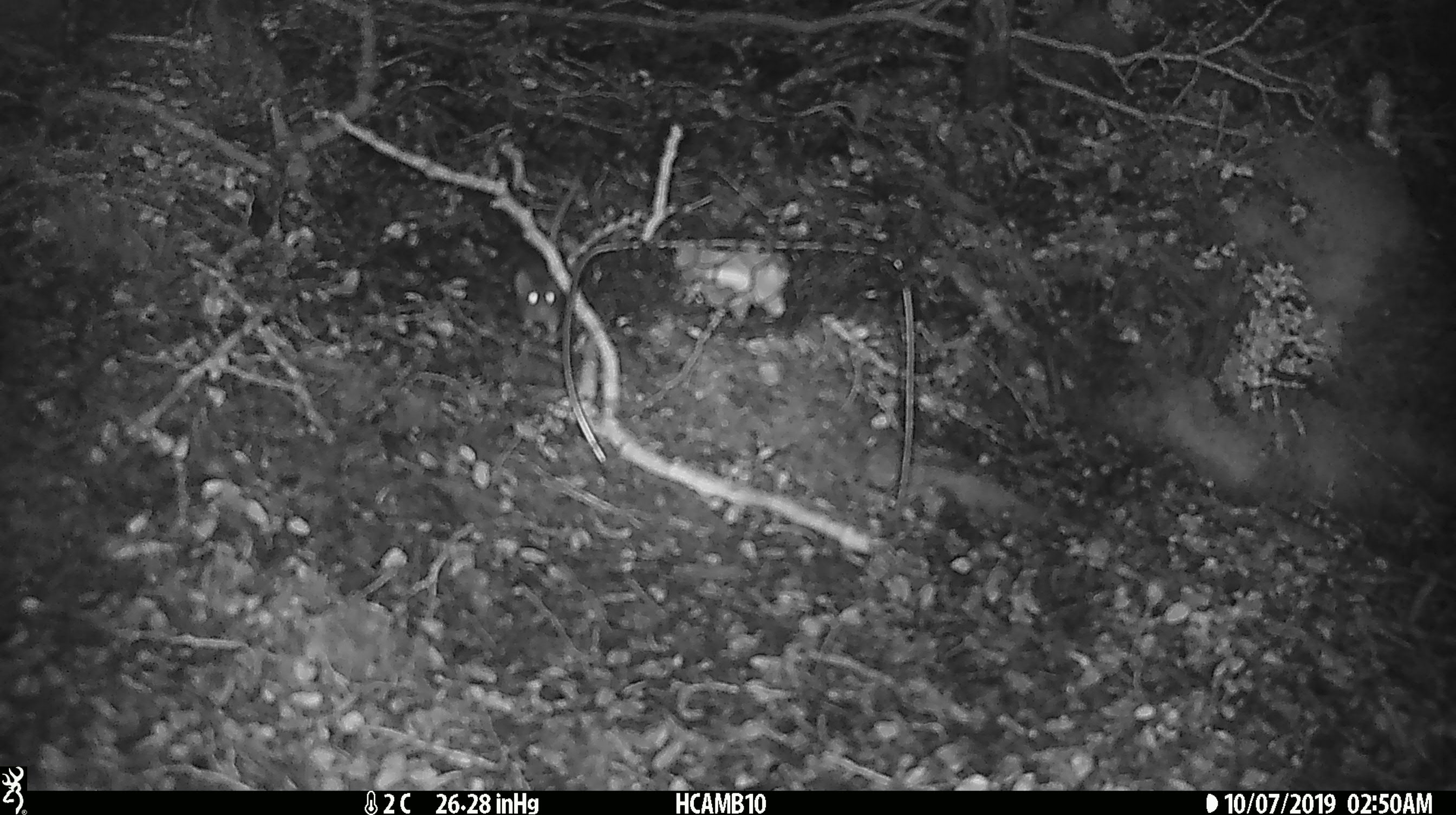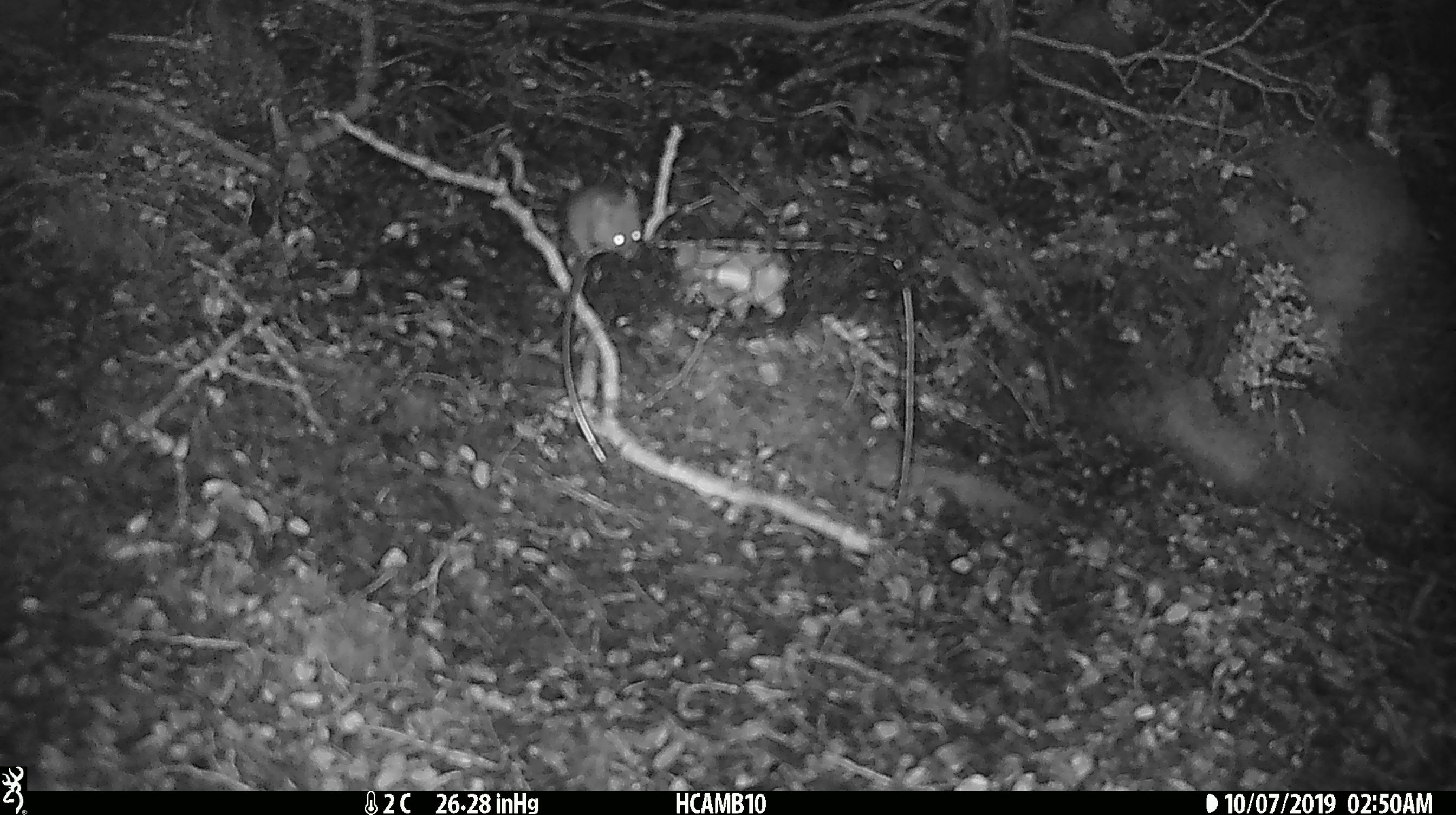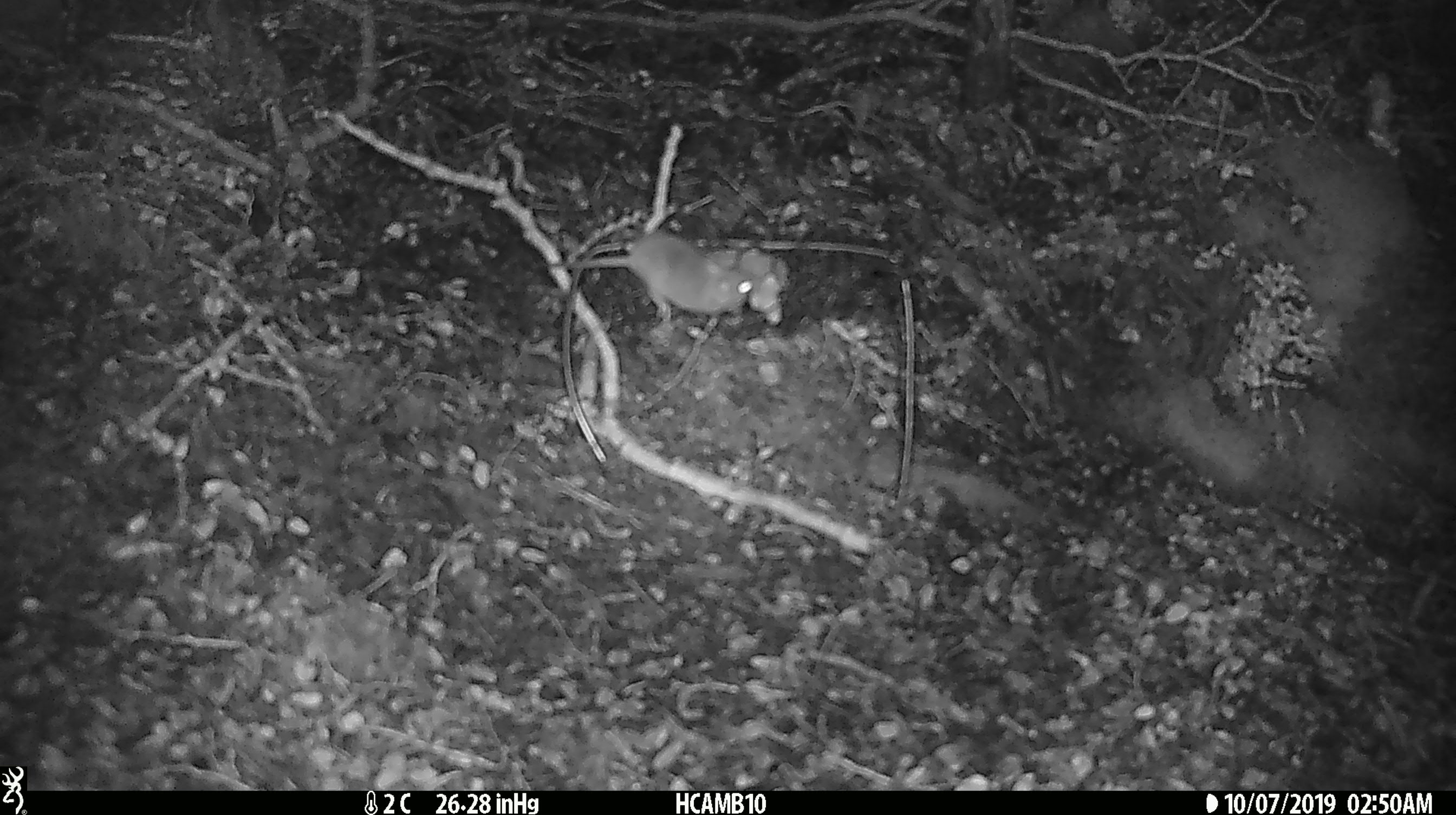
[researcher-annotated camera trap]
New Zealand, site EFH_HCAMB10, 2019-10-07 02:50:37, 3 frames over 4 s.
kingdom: Animalia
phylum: Chordata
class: Mammalia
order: Rodentia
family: Muridae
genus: Mus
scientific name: Mus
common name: mouse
Mouse (Mus).